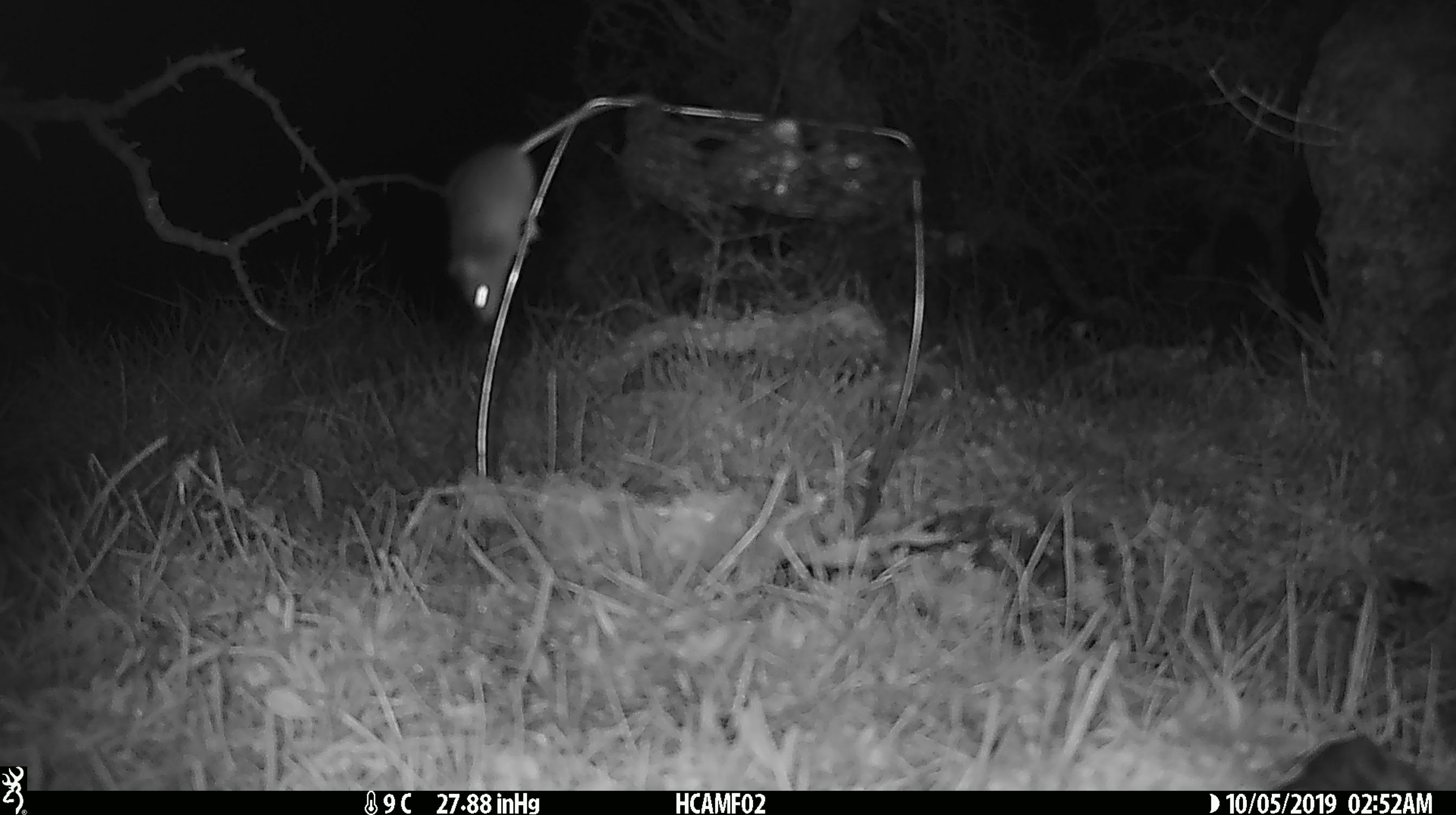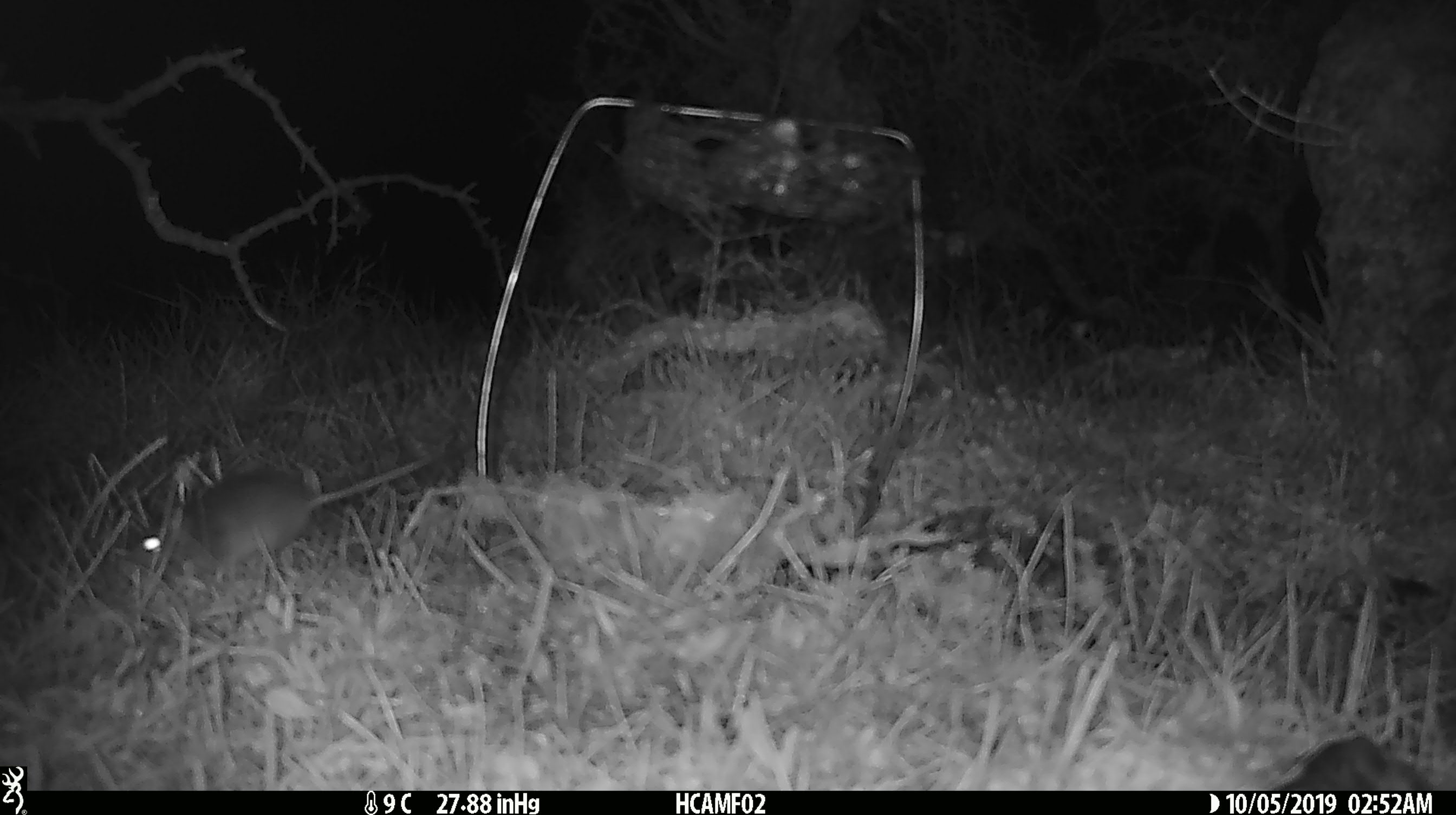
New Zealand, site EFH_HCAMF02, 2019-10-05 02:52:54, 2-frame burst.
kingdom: Animalia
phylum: Chordata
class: Mammalia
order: Rodentia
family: Muridae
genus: Mus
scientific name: Mus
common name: mouse